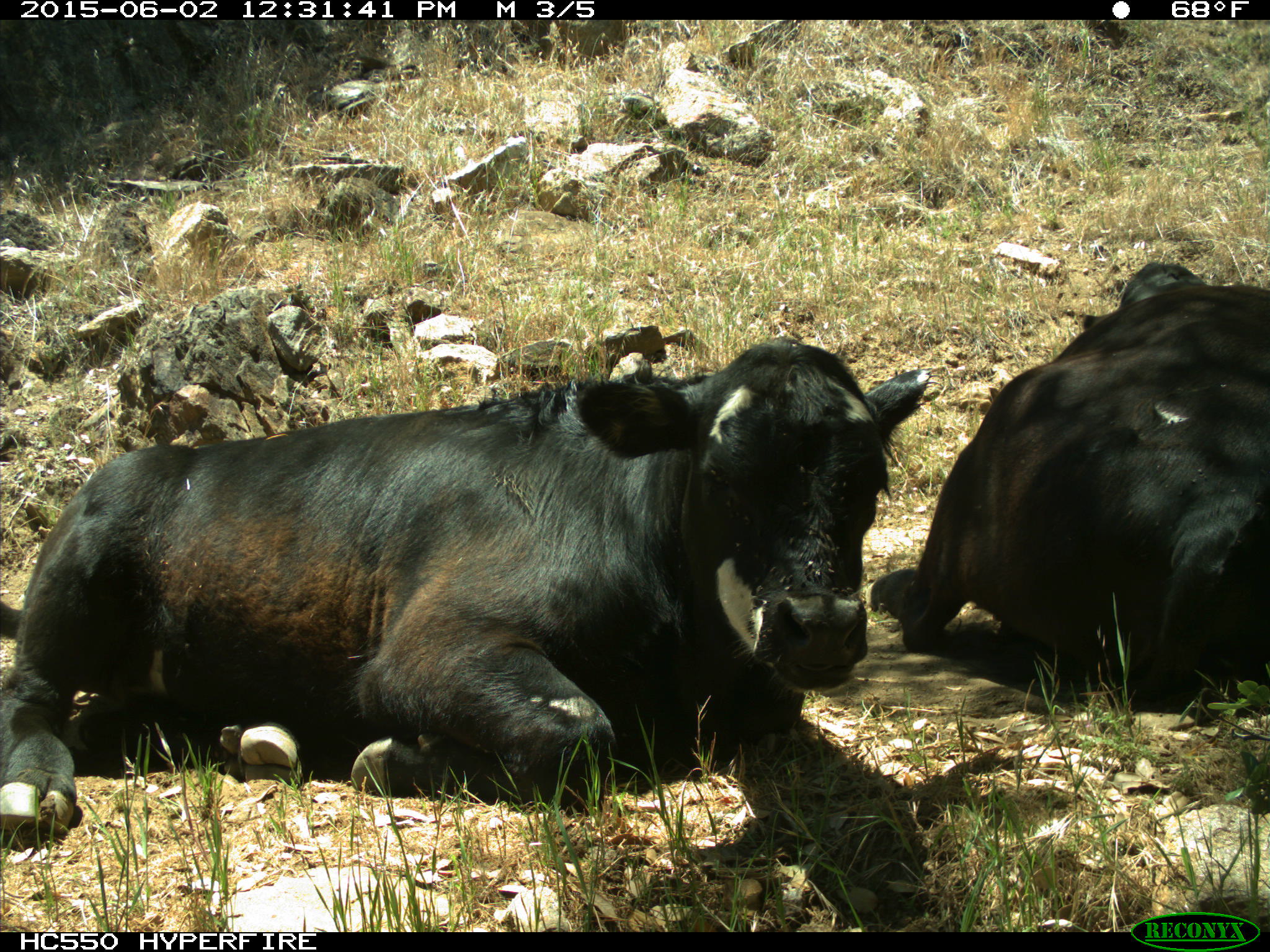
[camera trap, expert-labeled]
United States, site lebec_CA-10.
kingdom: Animalia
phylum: Chordata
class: Mammalia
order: Artiodactyla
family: Bovidae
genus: Bos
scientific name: Bos taurus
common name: domestic cow